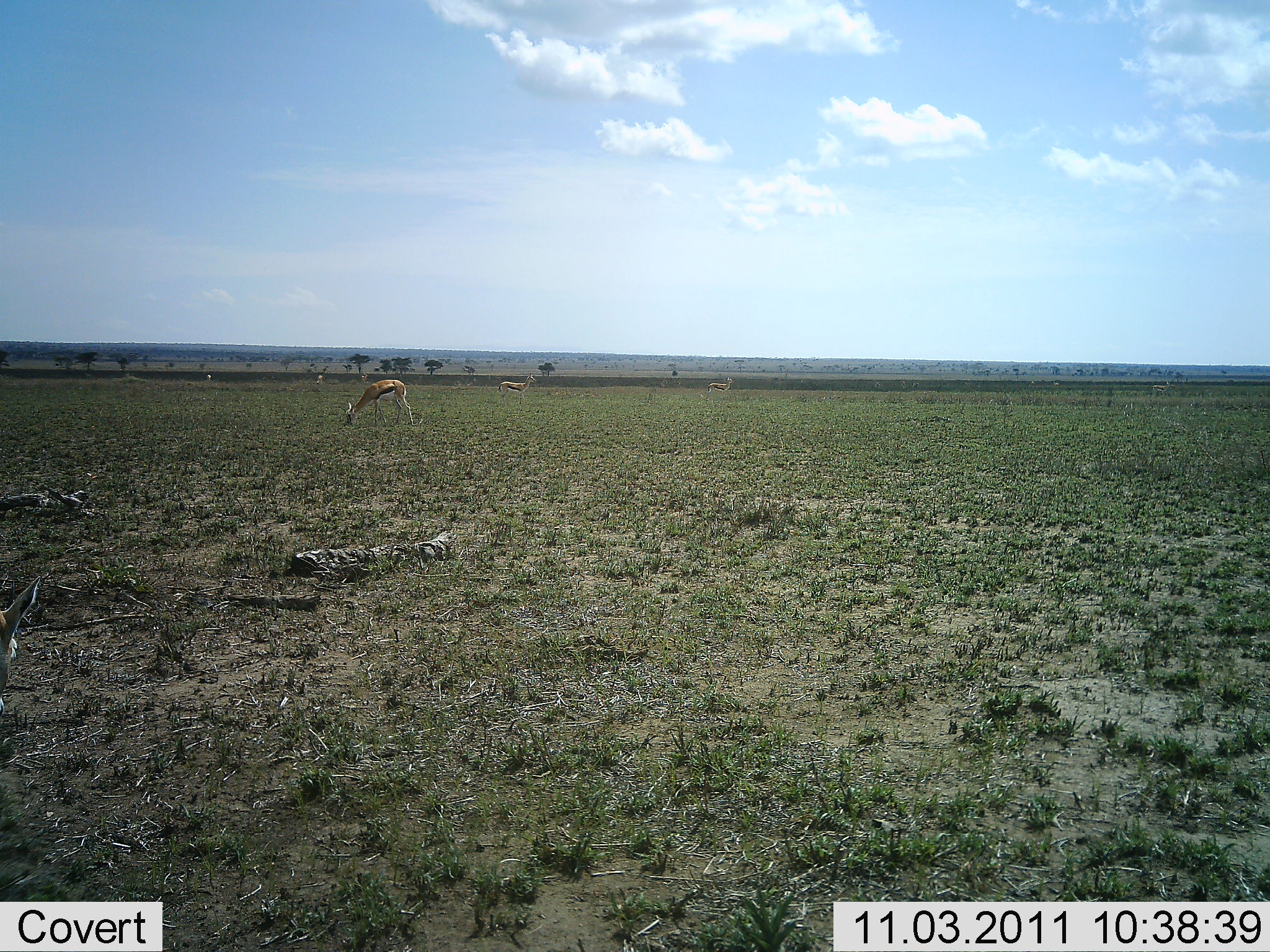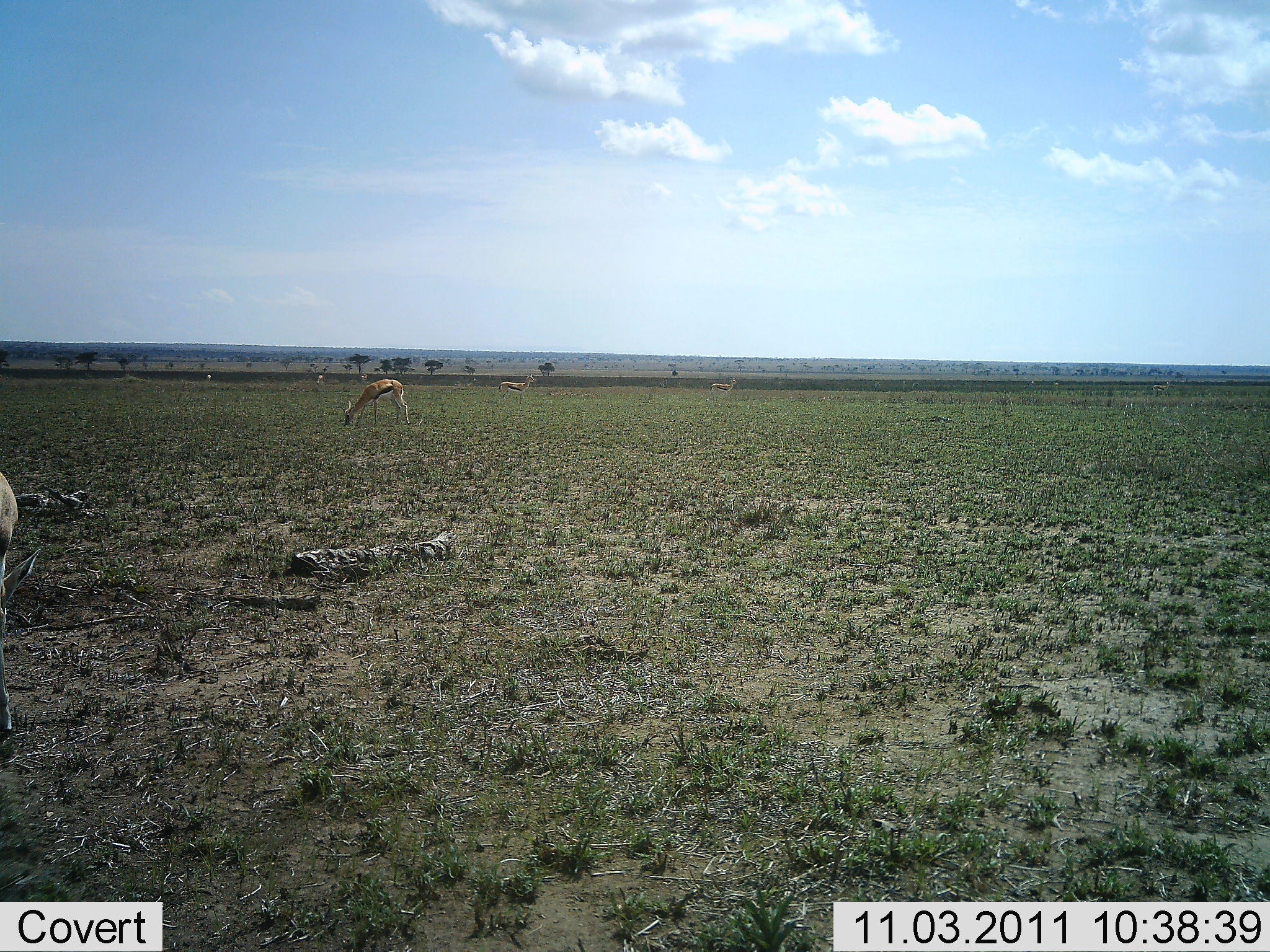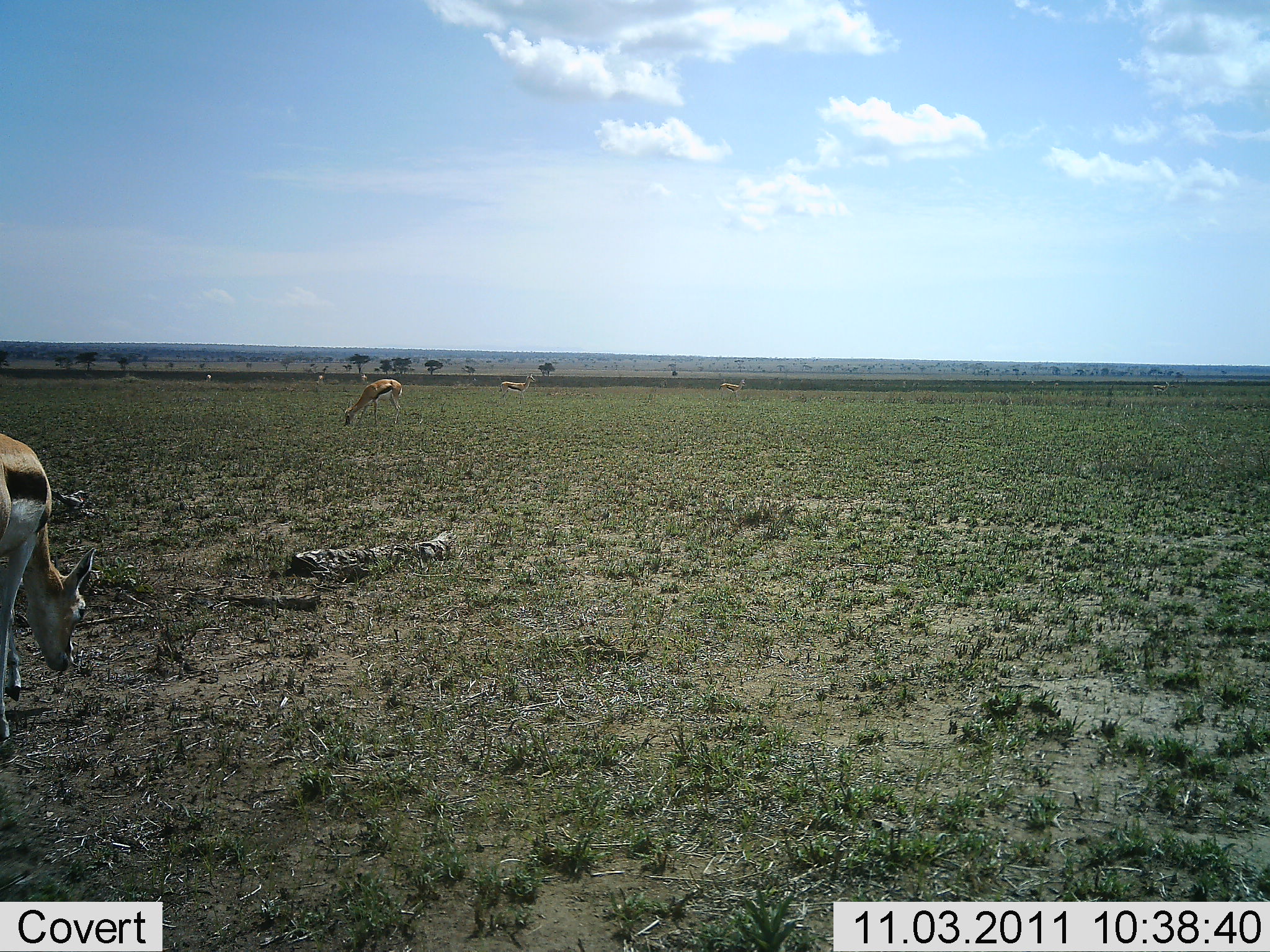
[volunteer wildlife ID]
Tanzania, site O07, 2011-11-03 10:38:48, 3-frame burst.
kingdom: Animalia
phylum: Chordata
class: Mammalia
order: Artiodactyla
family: Bovidae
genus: Eudorcas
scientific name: Eudorcas thomsonii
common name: thomson's gazelle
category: gazellethomsons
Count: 4.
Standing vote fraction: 58%.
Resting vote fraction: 0%.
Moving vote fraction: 33%.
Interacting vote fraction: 0%.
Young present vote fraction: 0%.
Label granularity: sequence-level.